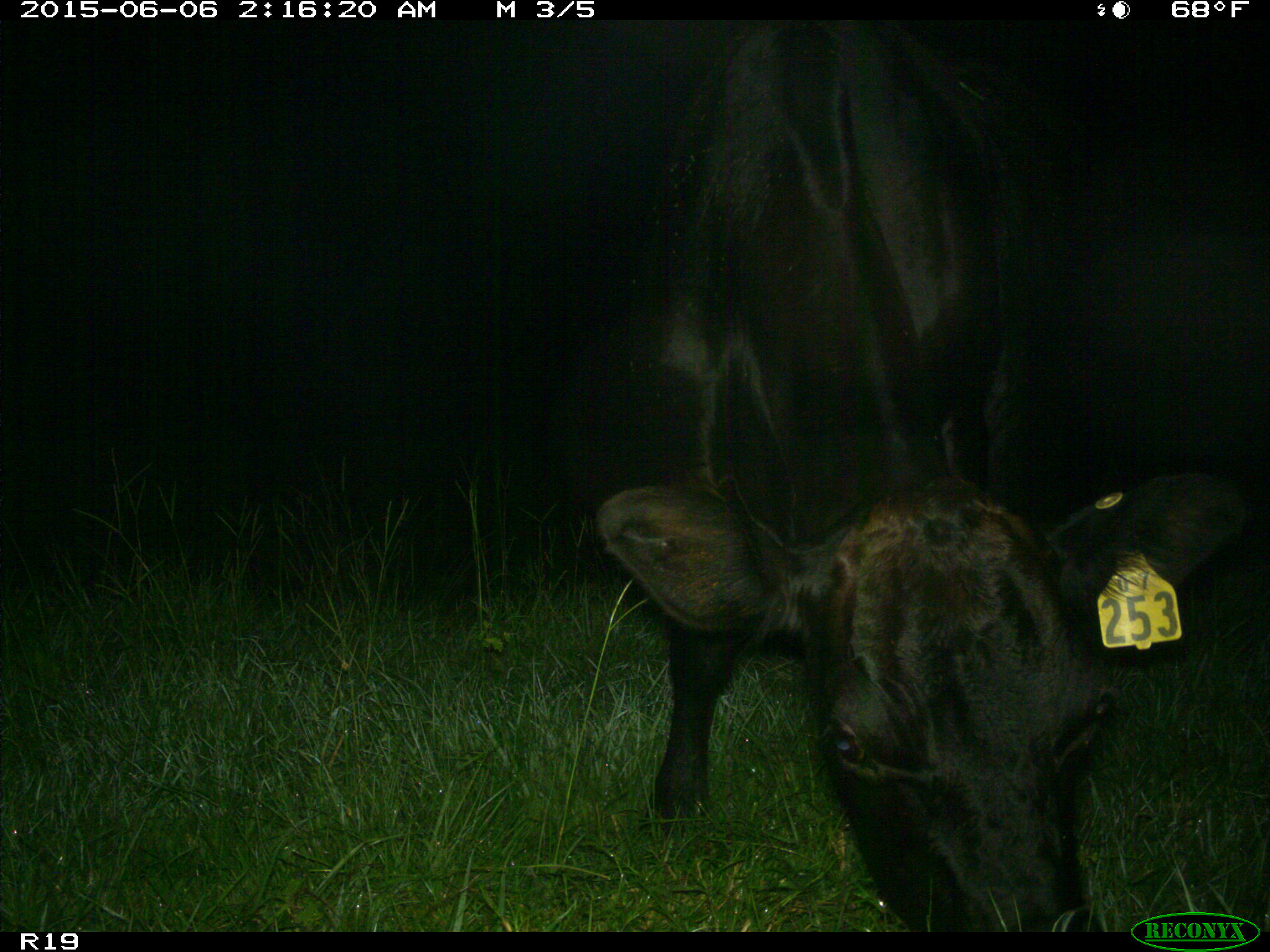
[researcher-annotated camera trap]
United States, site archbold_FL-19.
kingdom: Animalia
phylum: Chordata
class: Mammalia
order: Artiodactyla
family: Bovidae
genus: Bos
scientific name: Bos taurus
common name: domestic cow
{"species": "Bos taurus (domestic cow)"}